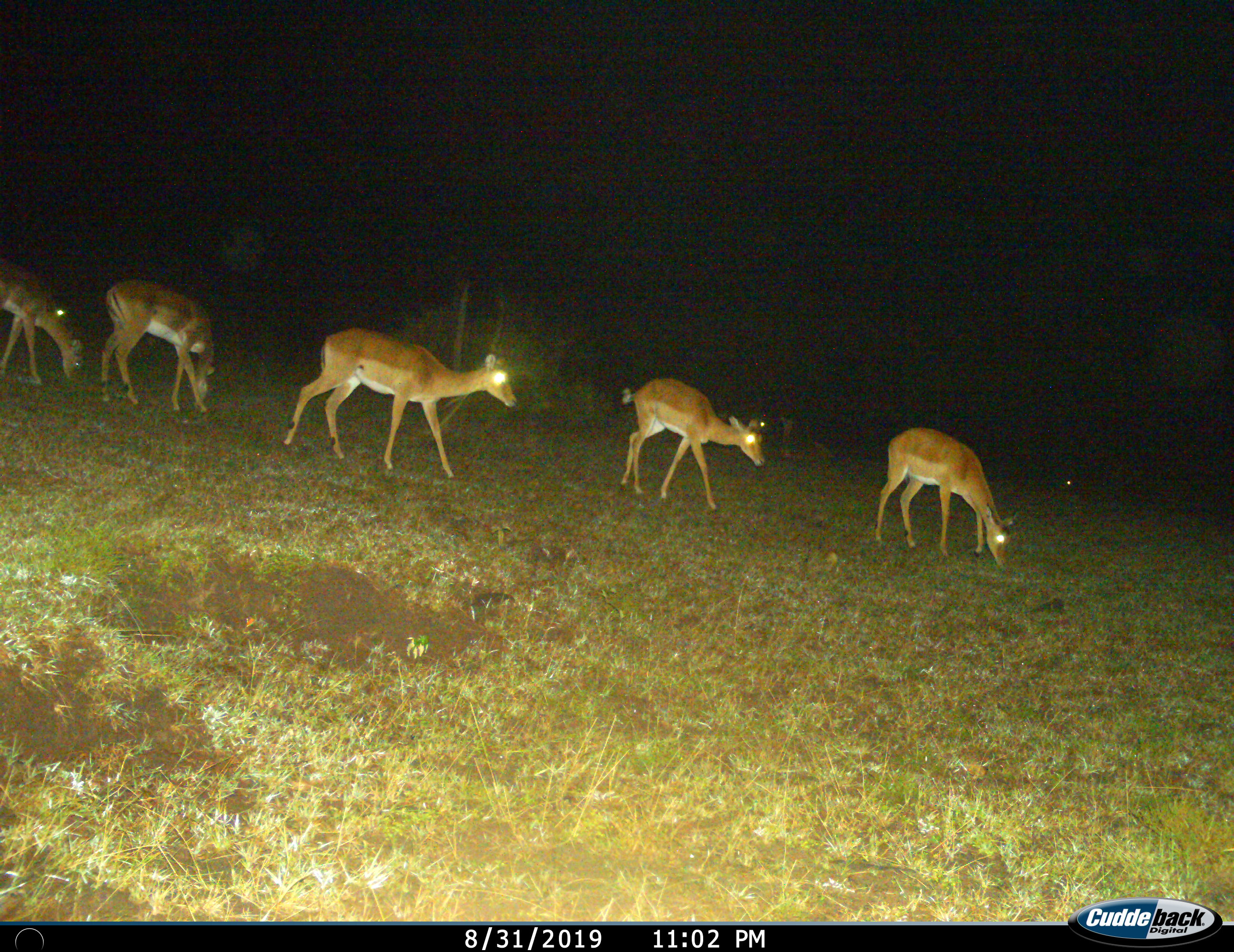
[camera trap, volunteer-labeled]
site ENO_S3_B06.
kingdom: Animalia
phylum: Chordata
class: Mammalia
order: Artiodactyla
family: Bovidae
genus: Aepyceros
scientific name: Aepyceros melampus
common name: impala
Impala (Aepyceros melampus), count 6. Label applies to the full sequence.